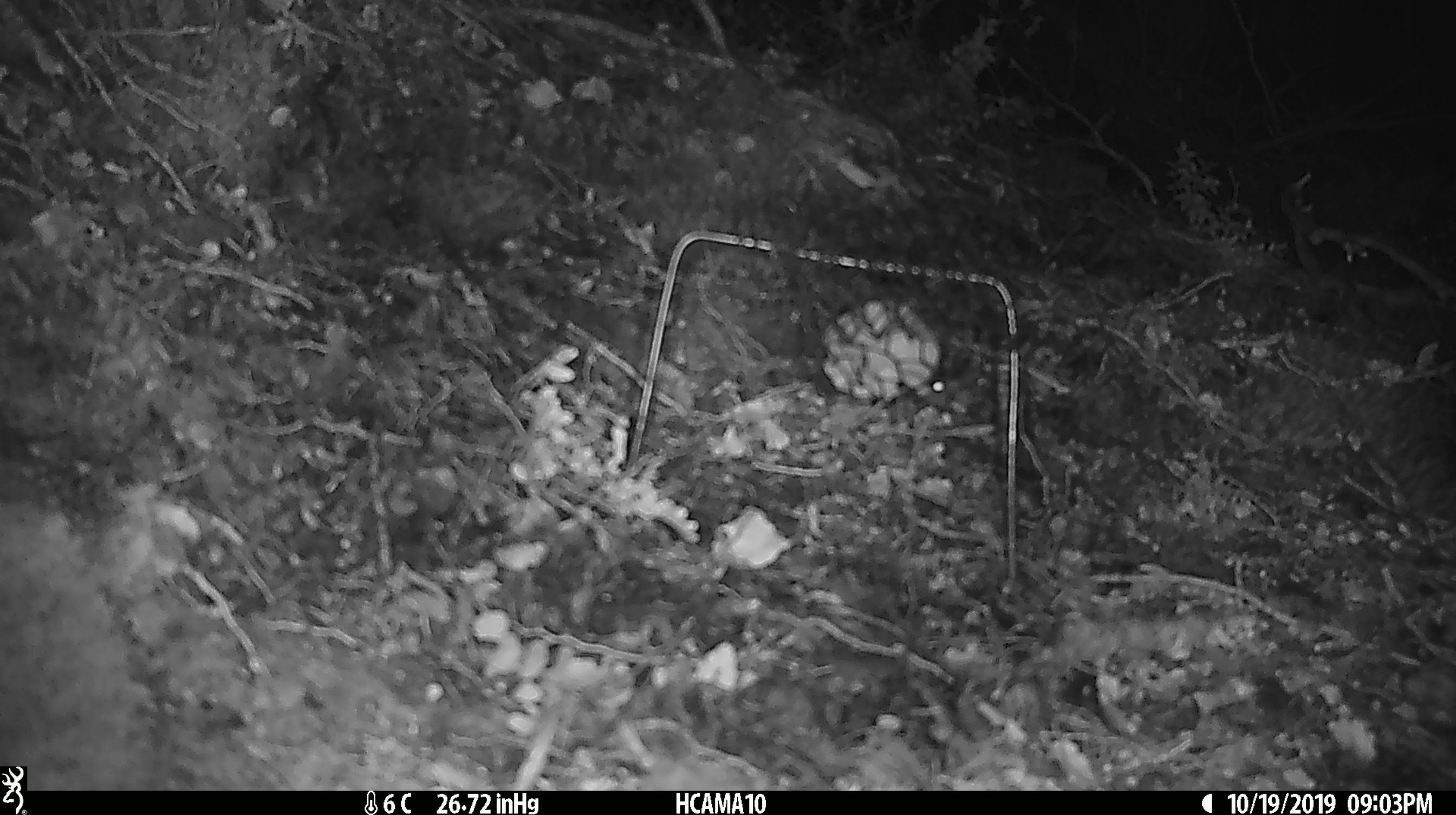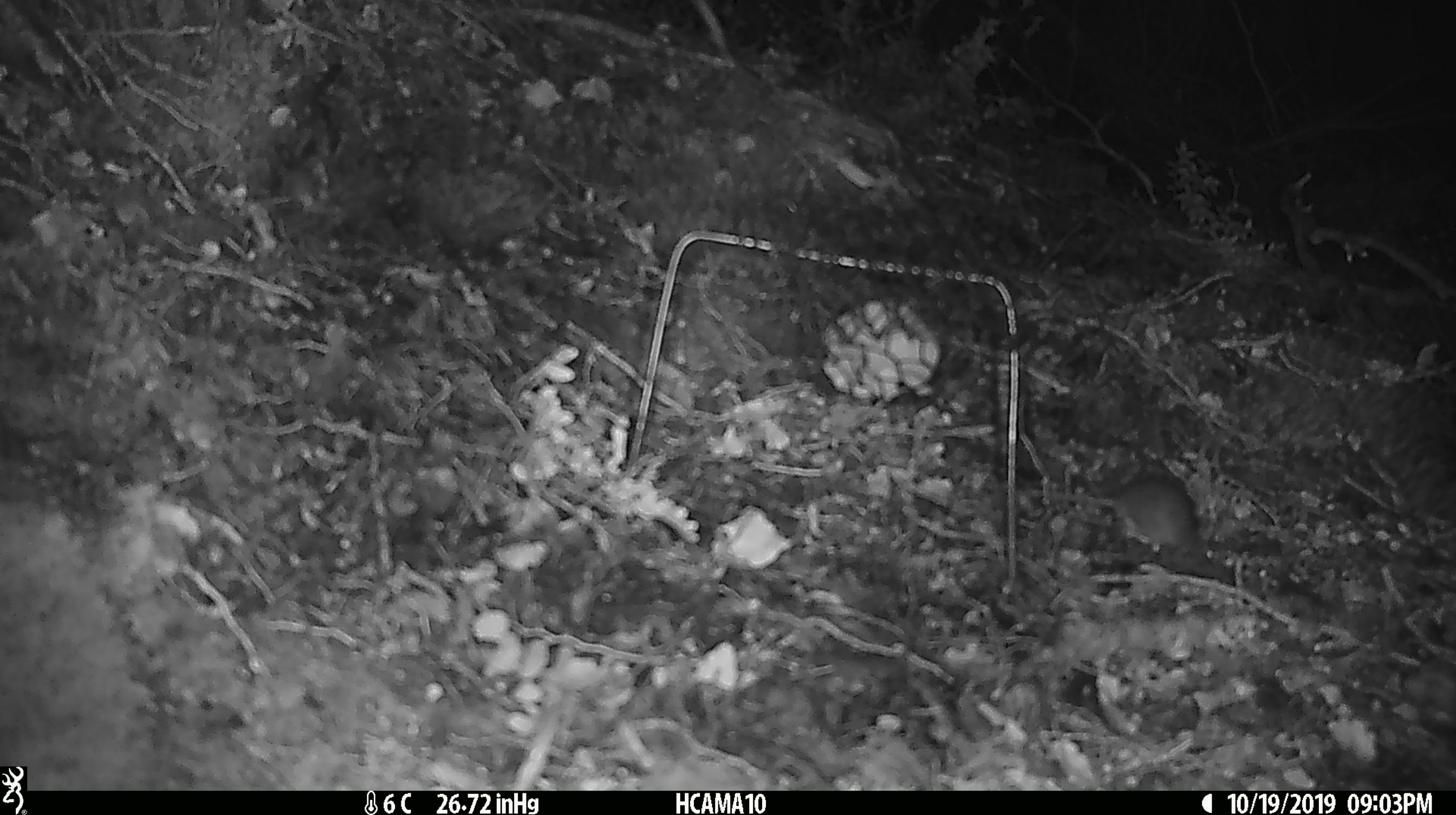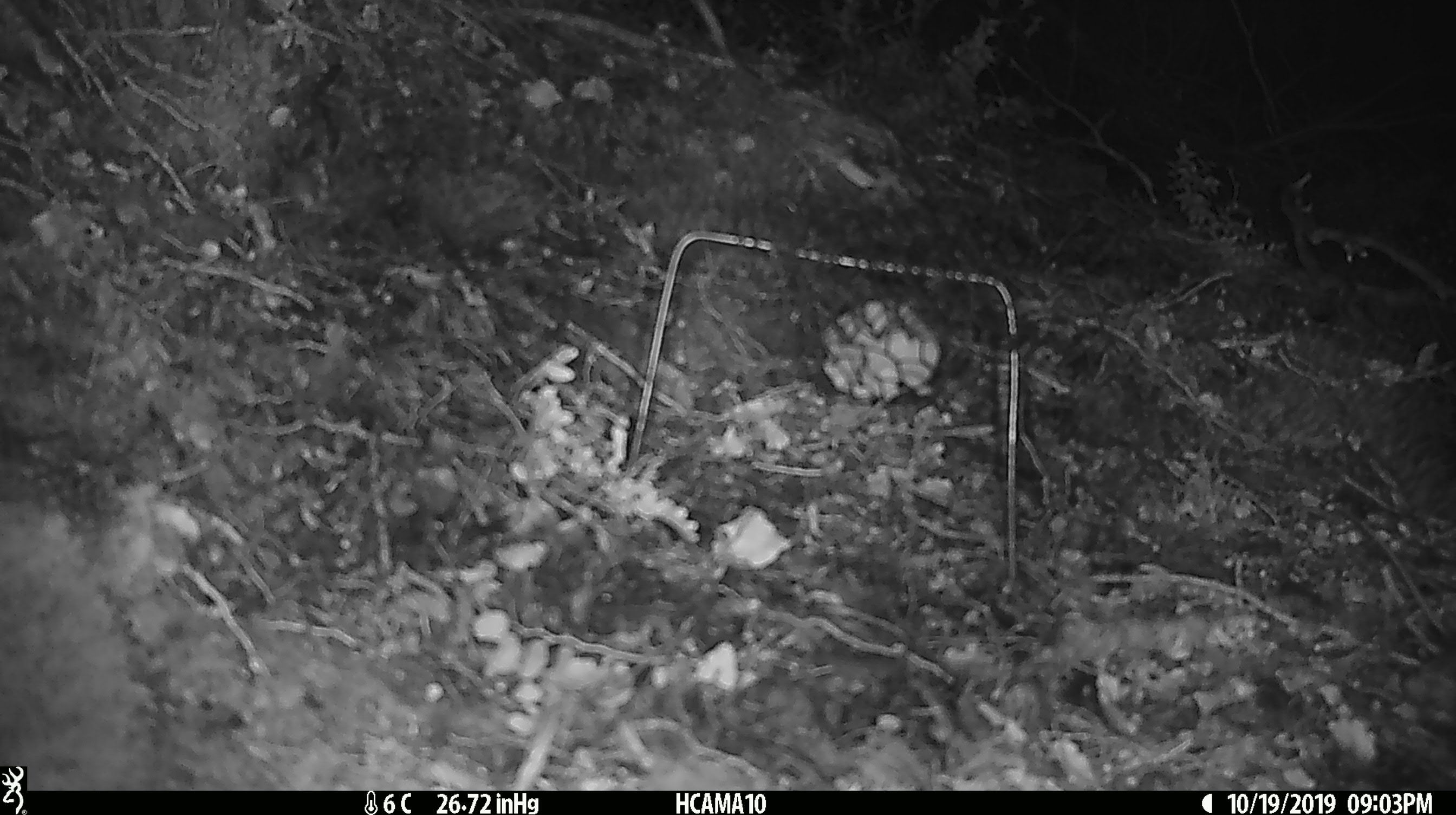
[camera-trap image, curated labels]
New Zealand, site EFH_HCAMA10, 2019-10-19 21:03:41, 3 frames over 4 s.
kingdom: Animalia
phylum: Chordata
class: Mammalia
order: Rodentia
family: Muridae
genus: Mus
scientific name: Mus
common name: mouse